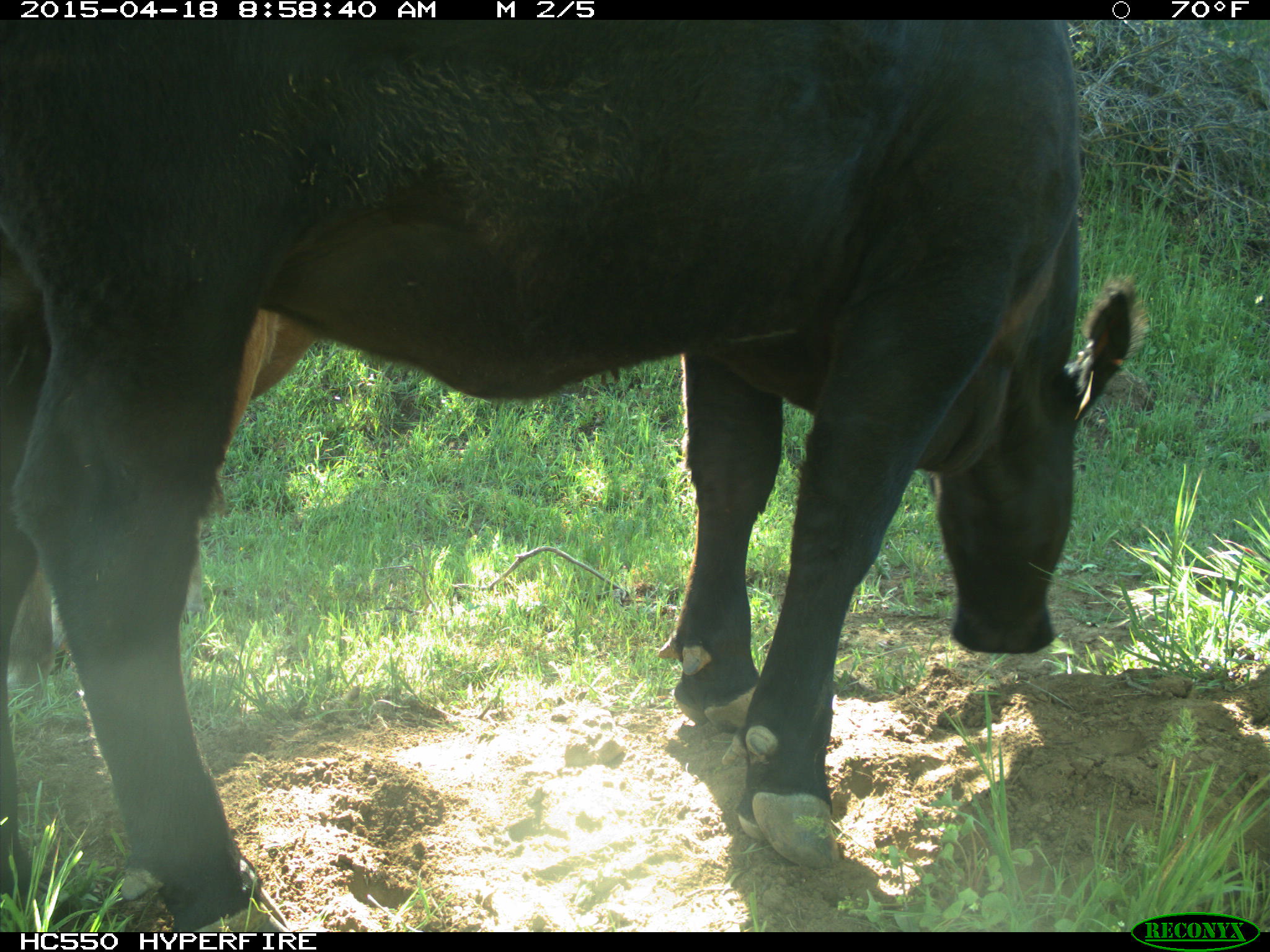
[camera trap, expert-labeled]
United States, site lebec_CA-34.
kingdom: Animalia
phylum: Chordata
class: Mammalia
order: Artiodactyla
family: Bovidae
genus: Bos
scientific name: Bos taurus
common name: domestic cow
Bos taurus (domestic cow).